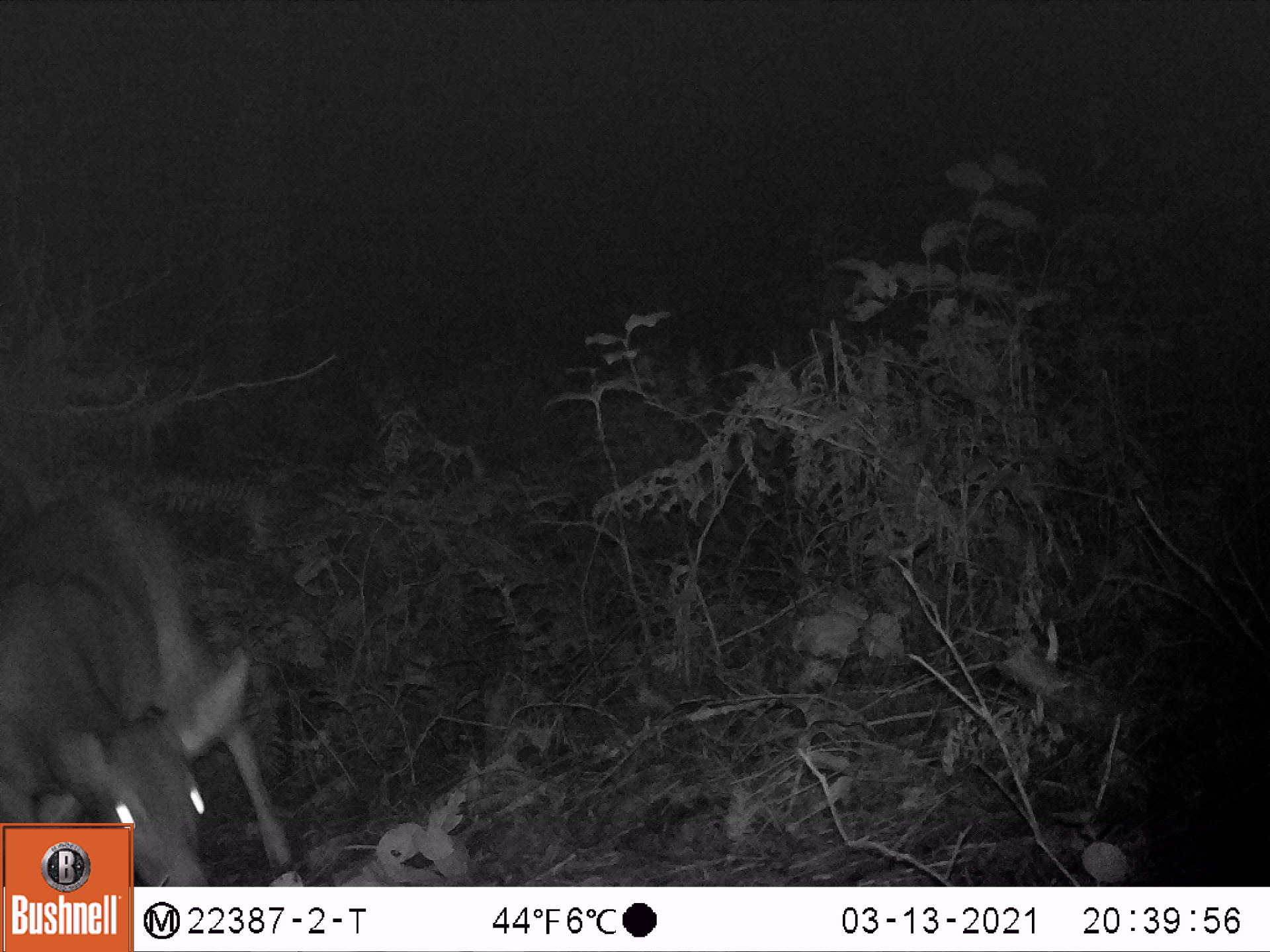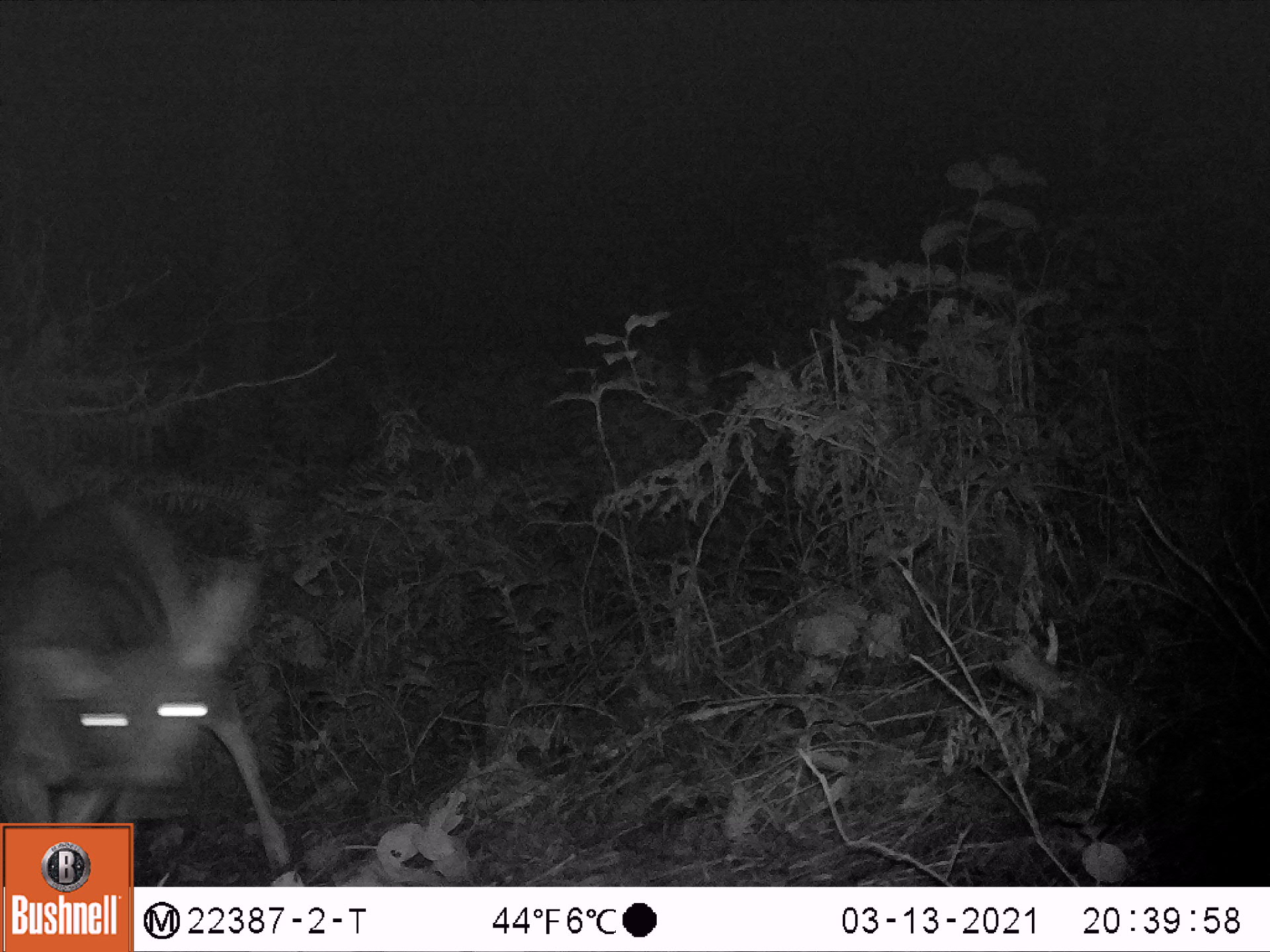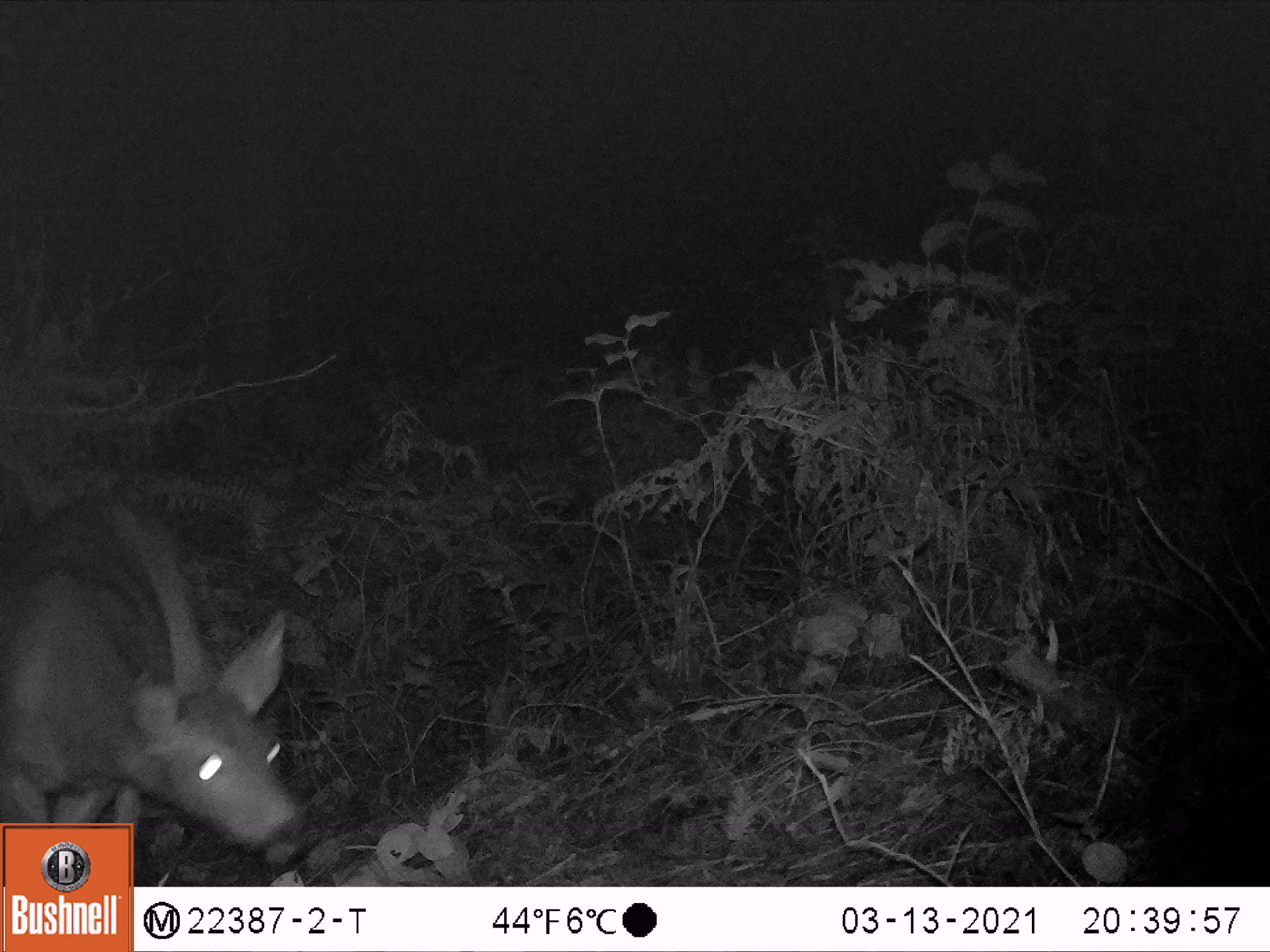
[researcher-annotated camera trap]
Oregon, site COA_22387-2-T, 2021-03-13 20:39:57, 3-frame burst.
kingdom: Animalia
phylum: Chordata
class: Mammalia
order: Artiodactyla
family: Cervidae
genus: Odocoileus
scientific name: Odocoileus hemionus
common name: black-tailed deer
Black-tailed deer (Odocoileus hemionus).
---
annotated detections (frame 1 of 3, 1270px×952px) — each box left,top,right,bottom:
black-tailed deer: 1,484,281,818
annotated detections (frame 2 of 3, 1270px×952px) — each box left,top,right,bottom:
black-tailed deer: 3,493,282,818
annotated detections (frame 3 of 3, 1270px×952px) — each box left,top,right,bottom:
black-tailed deer: 4,488,313,818